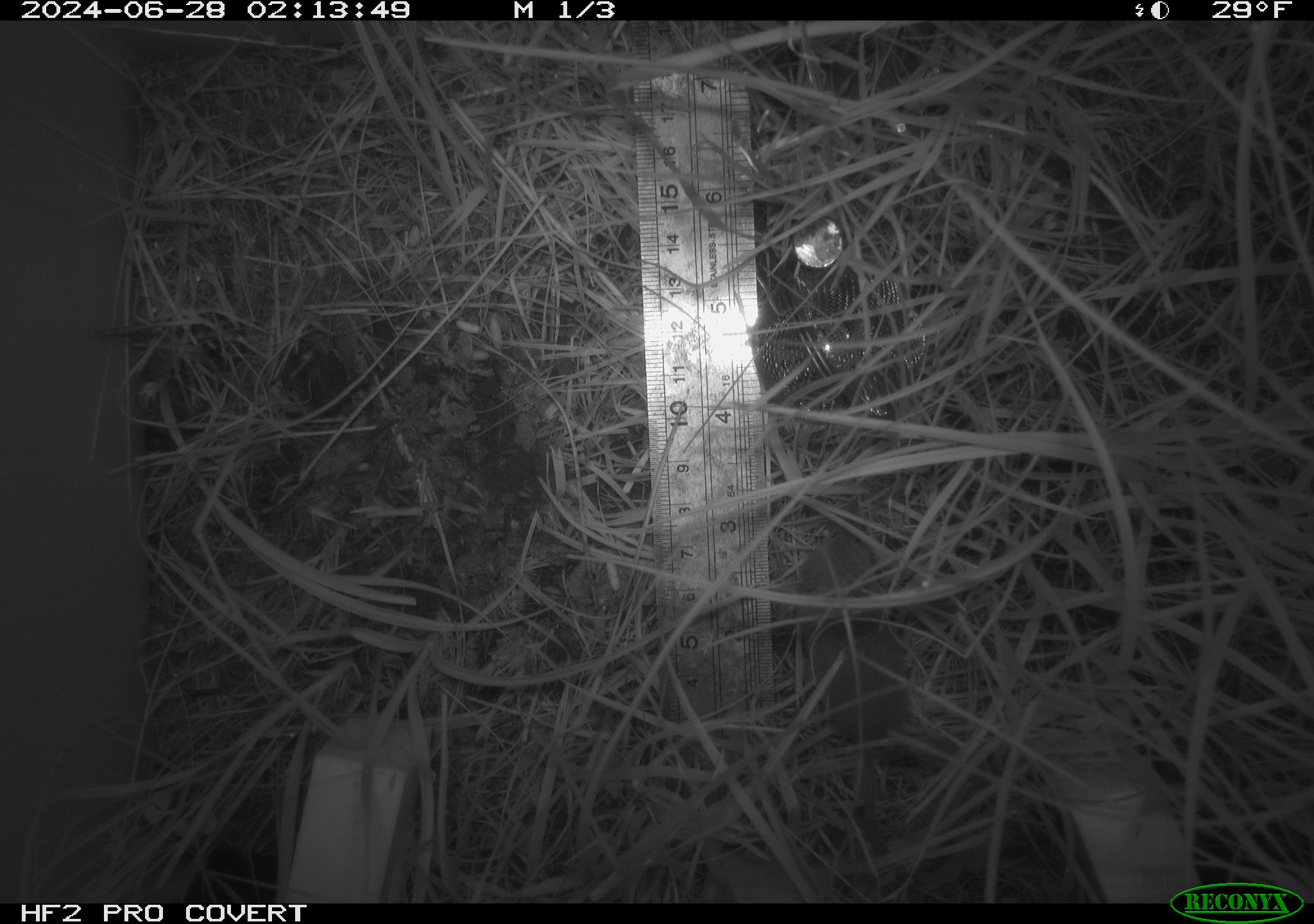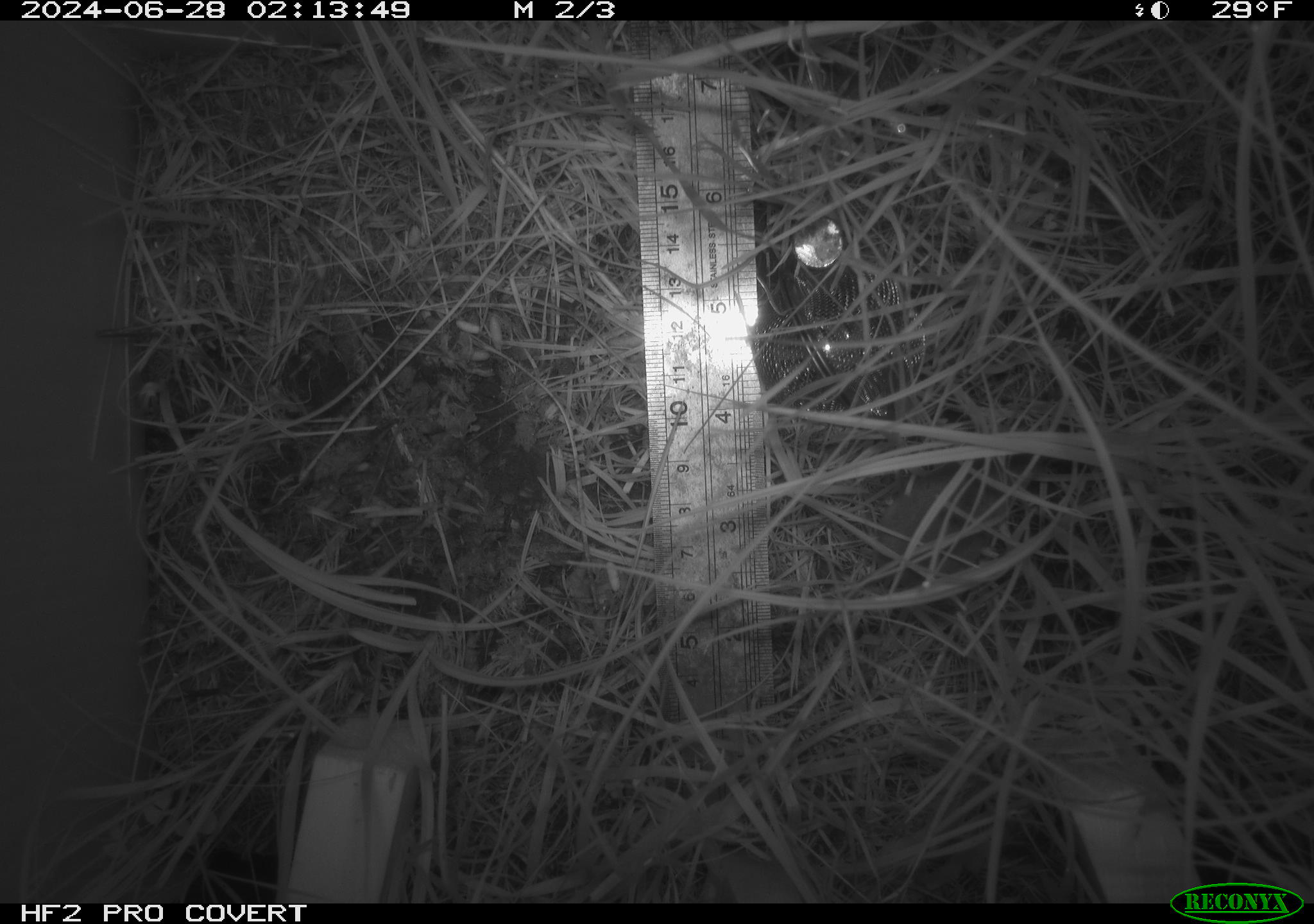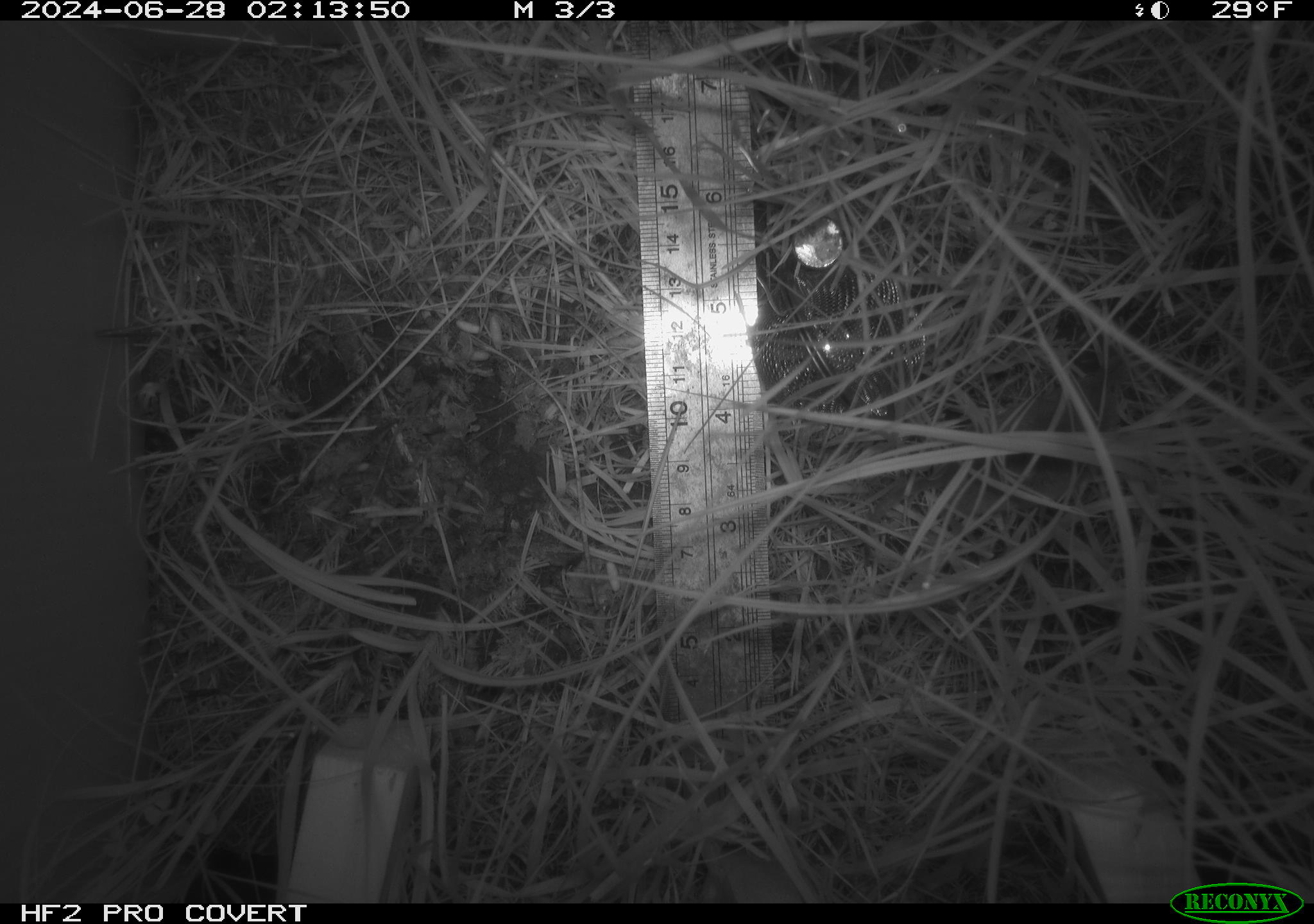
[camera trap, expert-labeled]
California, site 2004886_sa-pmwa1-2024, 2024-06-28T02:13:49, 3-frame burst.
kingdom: Animalia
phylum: Chordata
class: Mammalia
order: Eulipotyphla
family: Soricidae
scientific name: Soricidae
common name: shrews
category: soricidae family